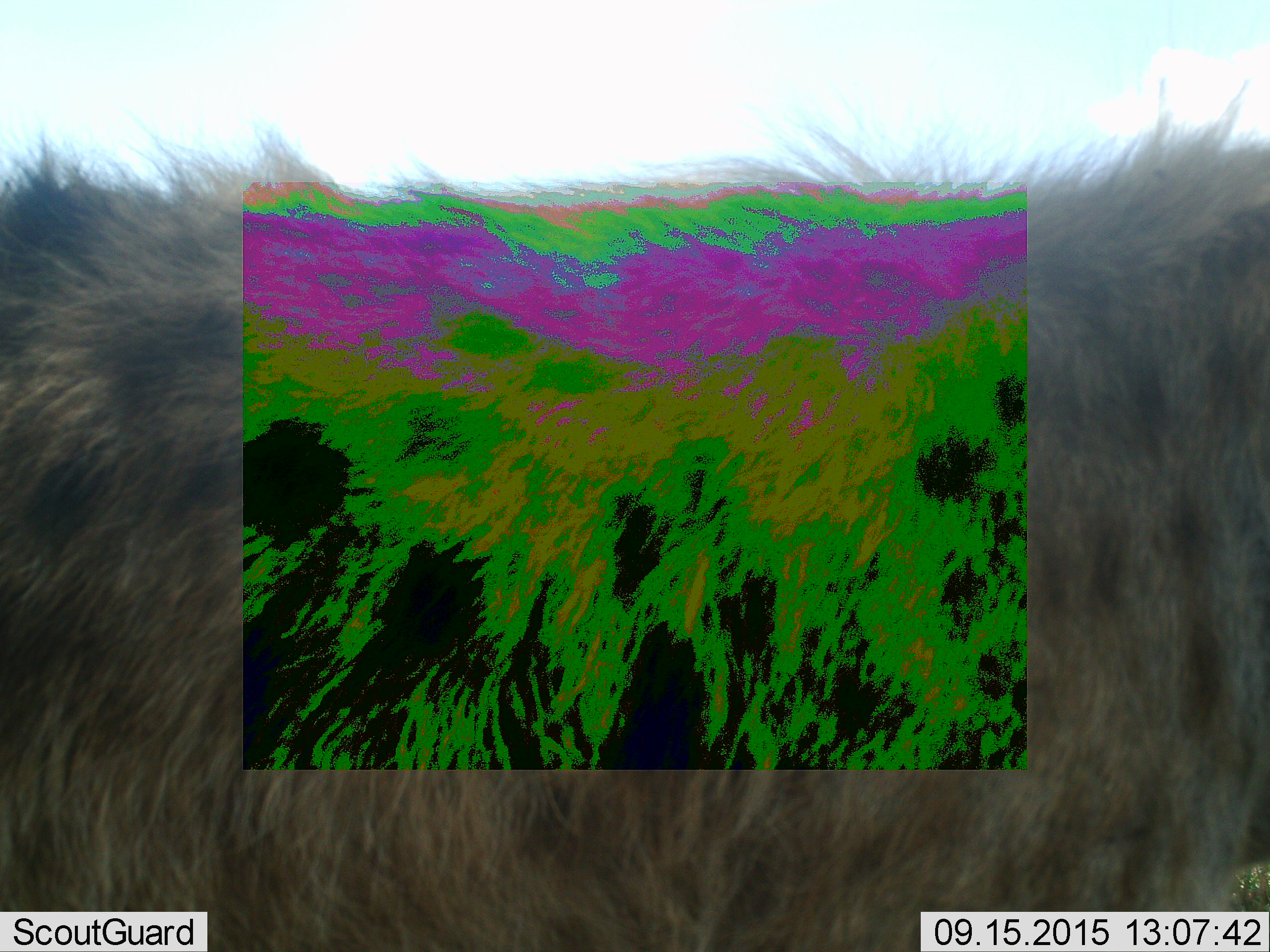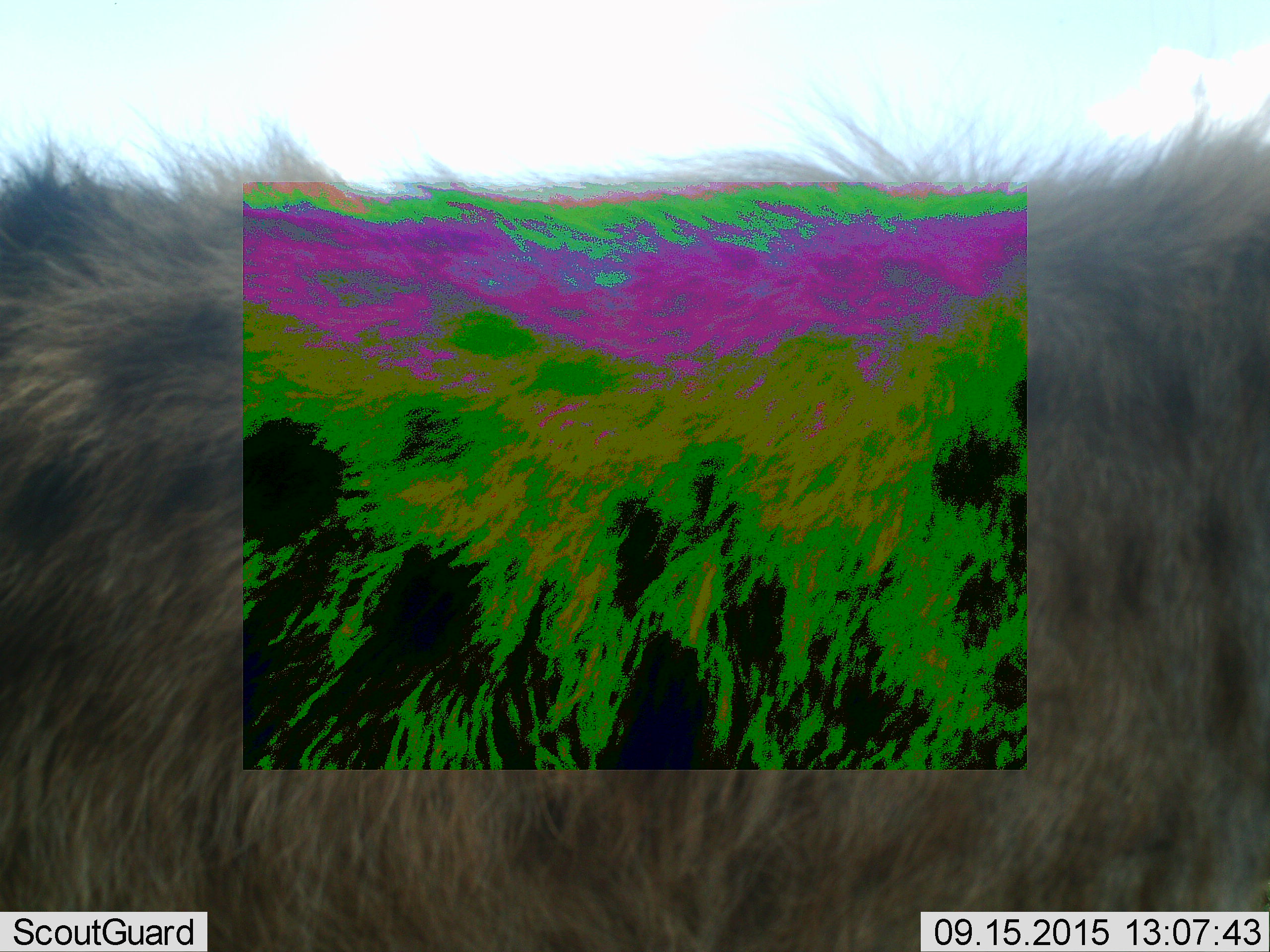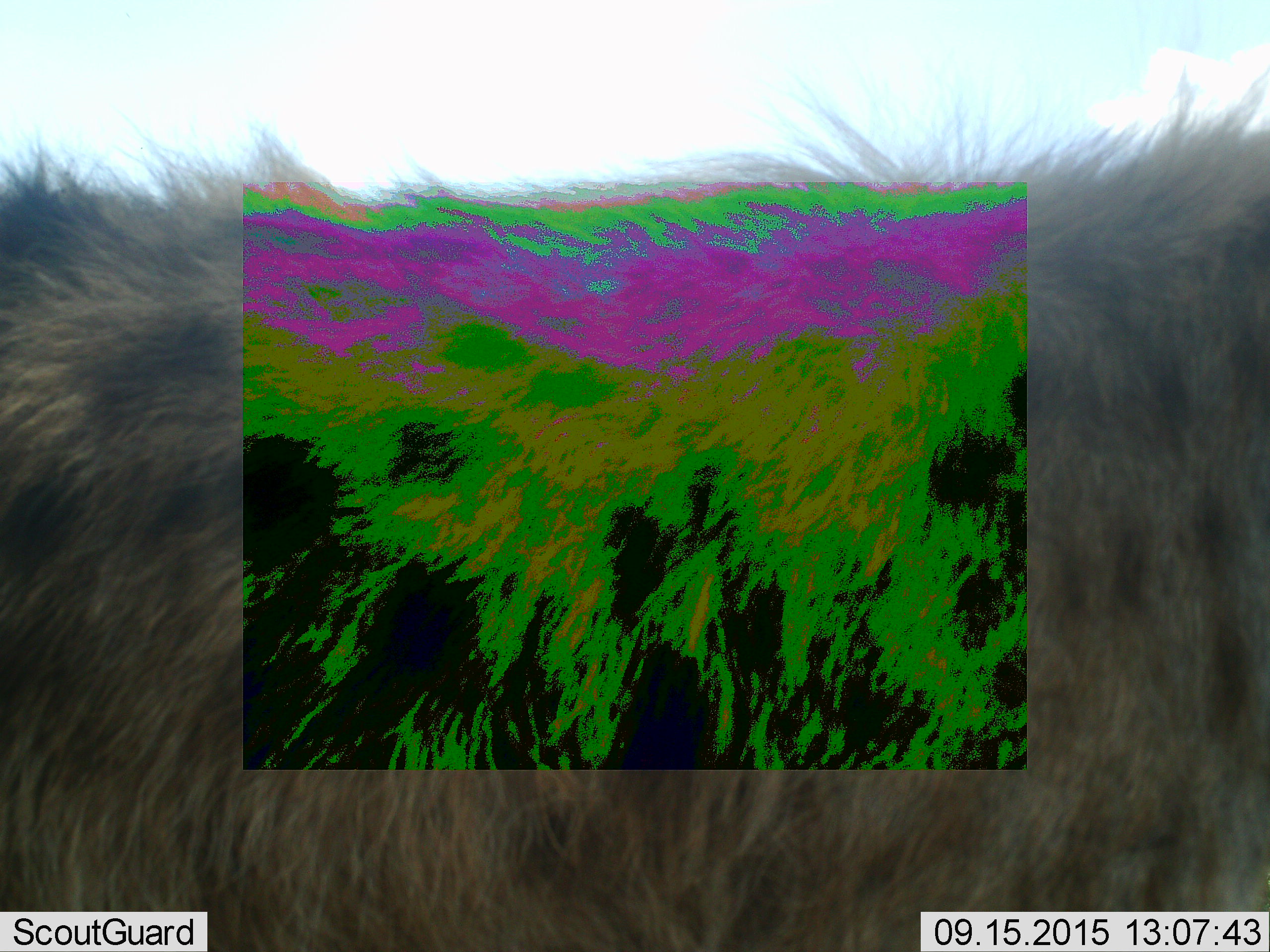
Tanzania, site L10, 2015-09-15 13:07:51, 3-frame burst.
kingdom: Animalia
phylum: Chordata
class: Mammalia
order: Carnivora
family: Hyaenidae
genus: Crocuta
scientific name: Crocuta crocuta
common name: spotted hyena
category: hyenaspotted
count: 1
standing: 75%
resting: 0%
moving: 25%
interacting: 0%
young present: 0%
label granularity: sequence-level